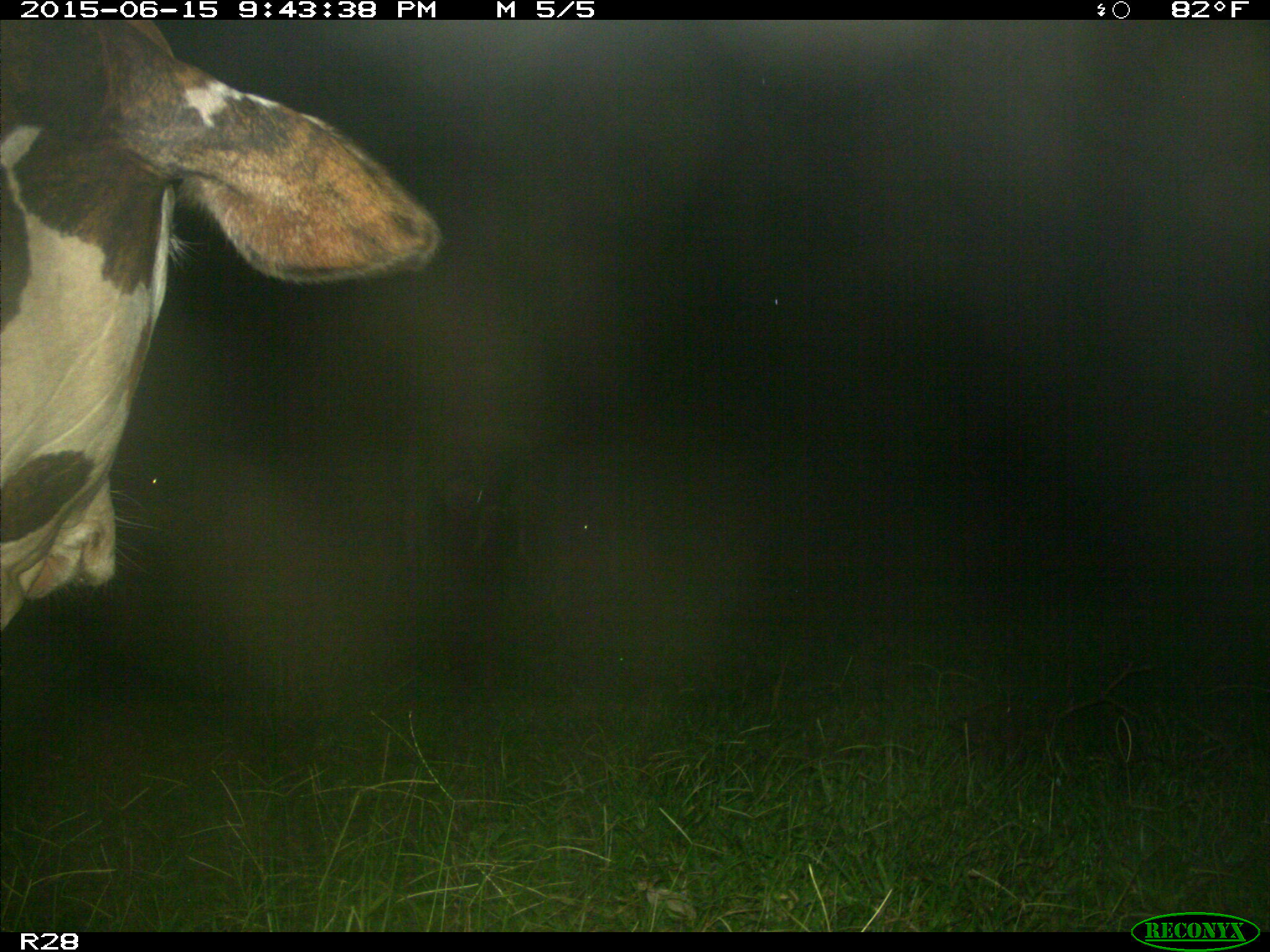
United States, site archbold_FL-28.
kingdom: Animalia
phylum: Chordata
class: Mammalia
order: Artiodactyla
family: Bovidae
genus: Bos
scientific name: Bos taurus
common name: domestic cow